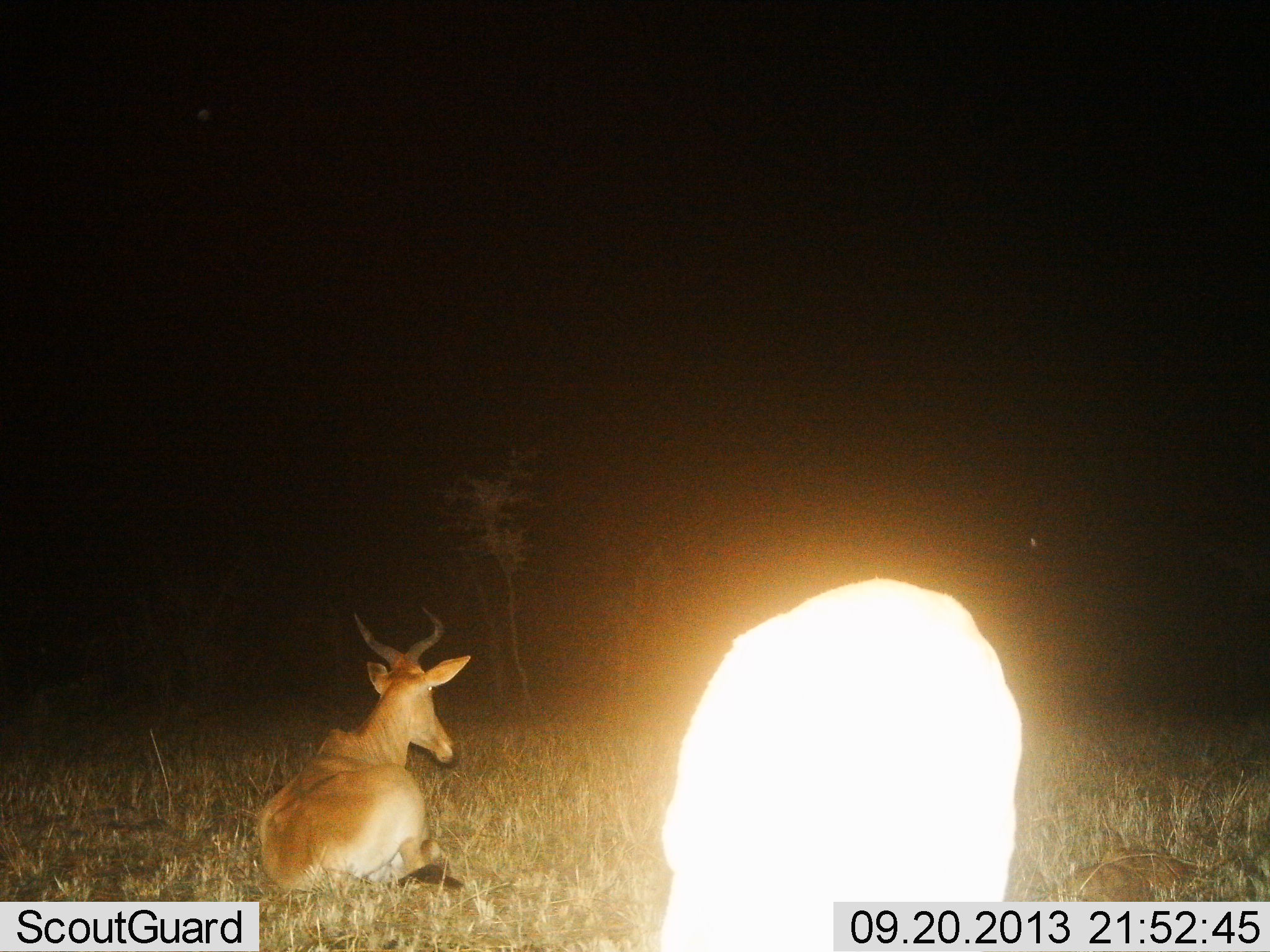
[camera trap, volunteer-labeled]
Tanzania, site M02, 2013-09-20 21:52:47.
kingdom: Animalia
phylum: Chordata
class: Mammalia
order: Artiodactyla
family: Bovidae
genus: Alcelaphus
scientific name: Alcelaphus buselaphus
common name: hartebeest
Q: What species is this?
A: Hartebeest (Alcelaphus buselaphus).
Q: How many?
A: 2.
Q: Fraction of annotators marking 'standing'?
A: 40%.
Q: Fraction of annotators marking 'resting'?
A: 90%.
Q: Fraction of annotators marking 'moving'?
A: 0%.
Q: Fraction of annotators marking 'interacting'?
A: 0%.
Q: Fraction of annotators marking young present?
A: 0%.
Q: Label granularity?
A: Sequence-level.